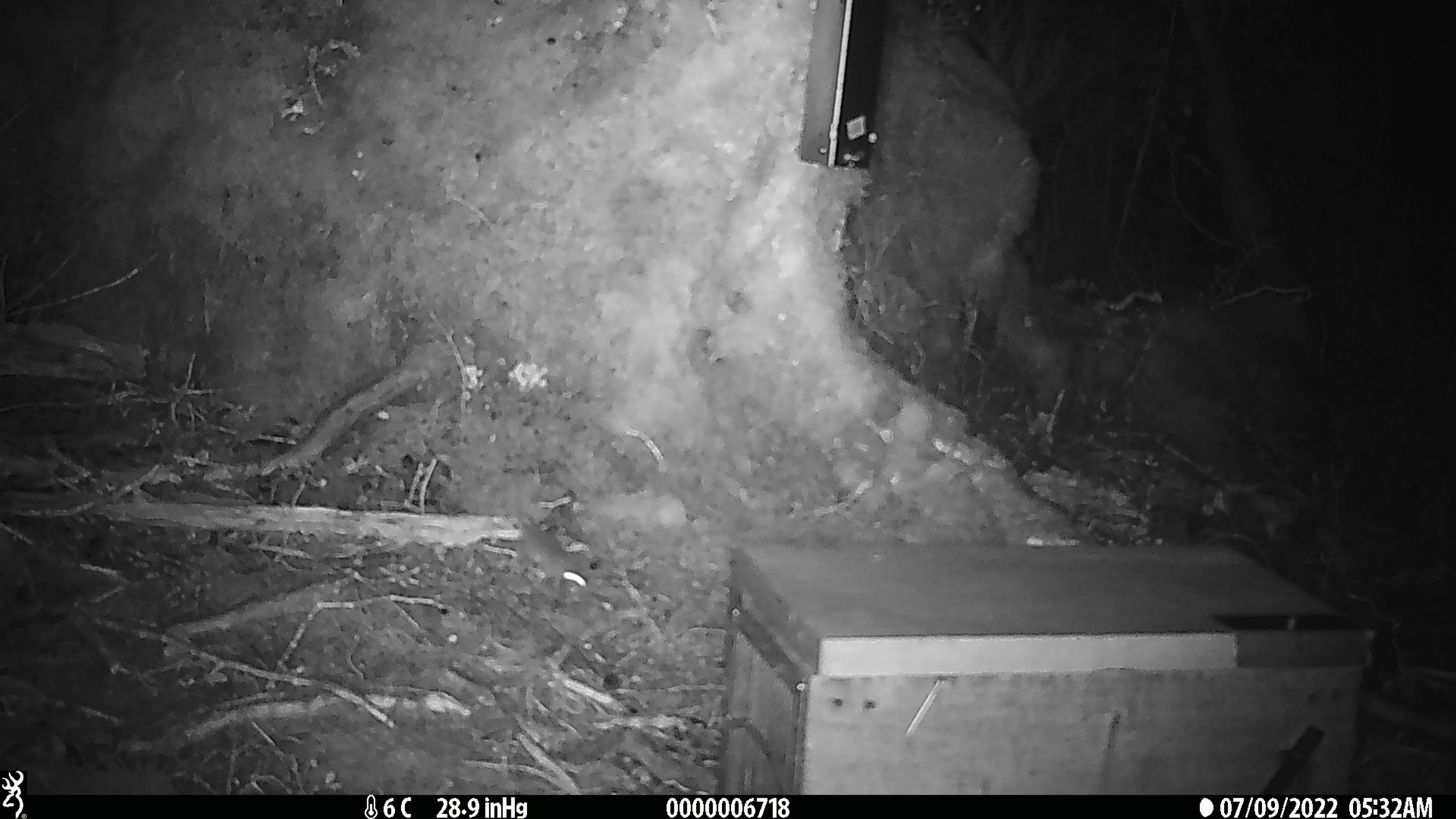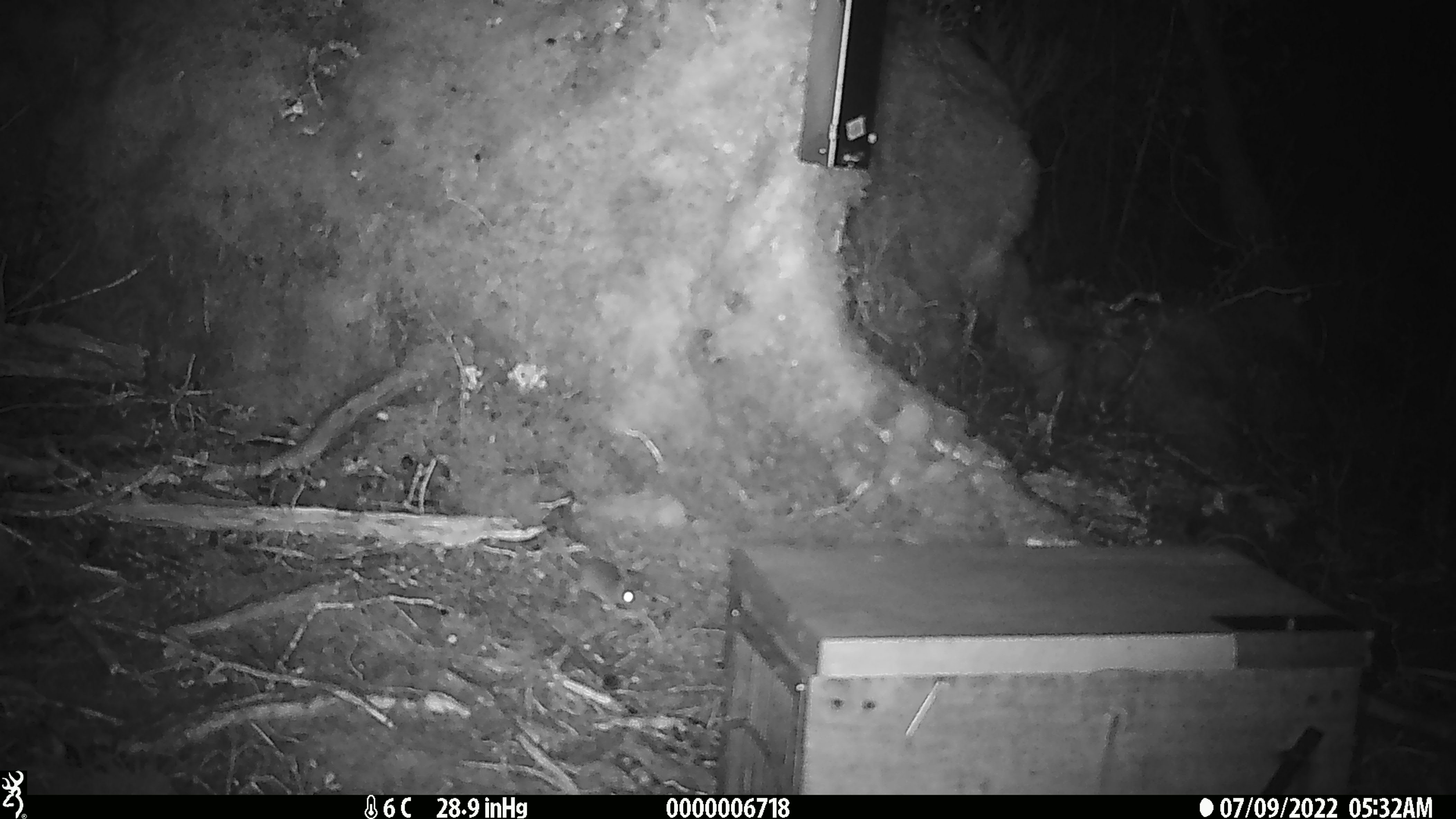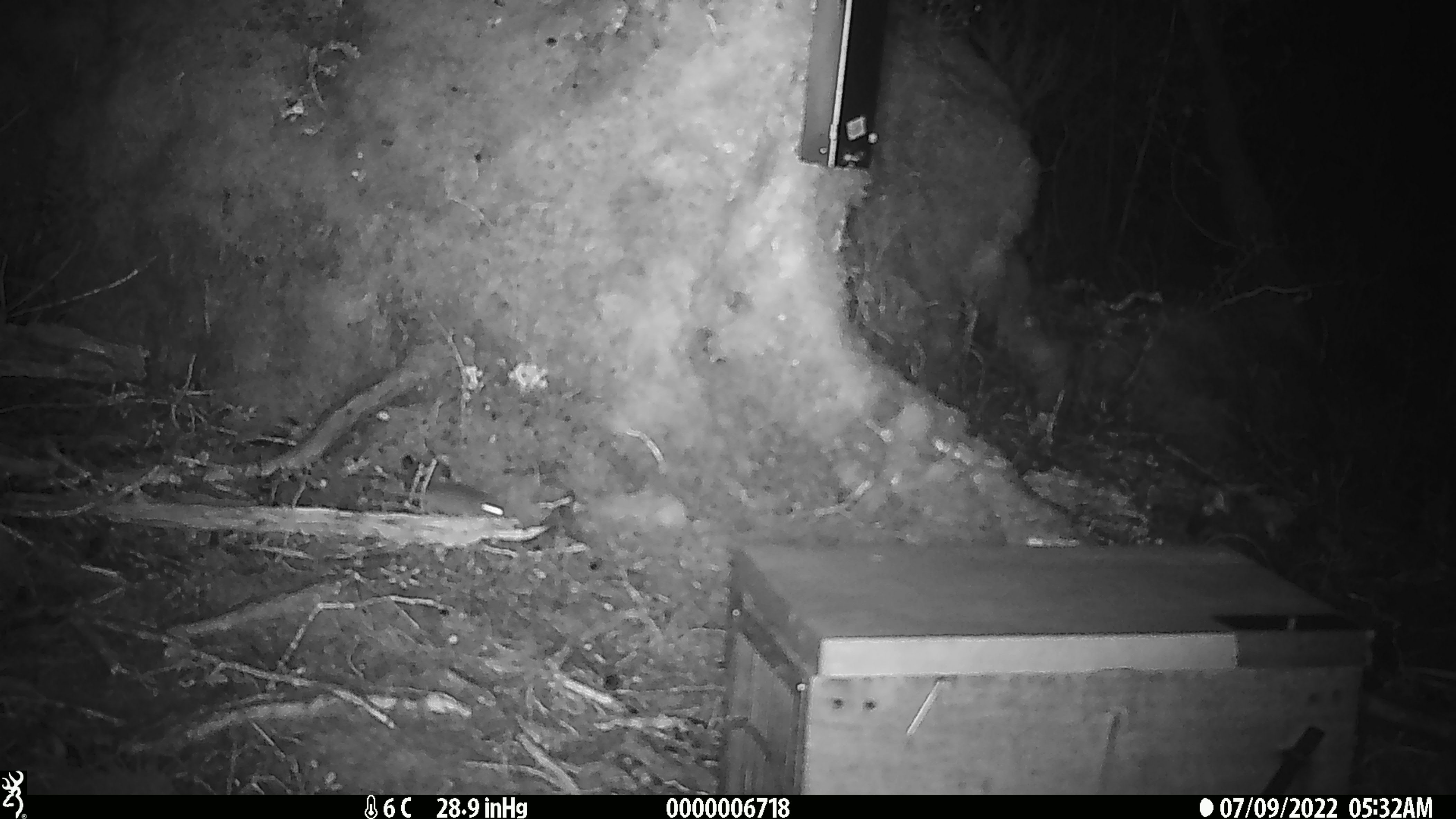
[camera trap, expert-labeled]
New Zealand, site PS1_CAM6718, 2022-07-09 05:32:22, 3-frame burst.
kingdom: Animalia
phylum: Chordata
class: Mammalia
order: Rodentia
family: Muridae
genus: Mus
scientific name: Mus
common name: mouse